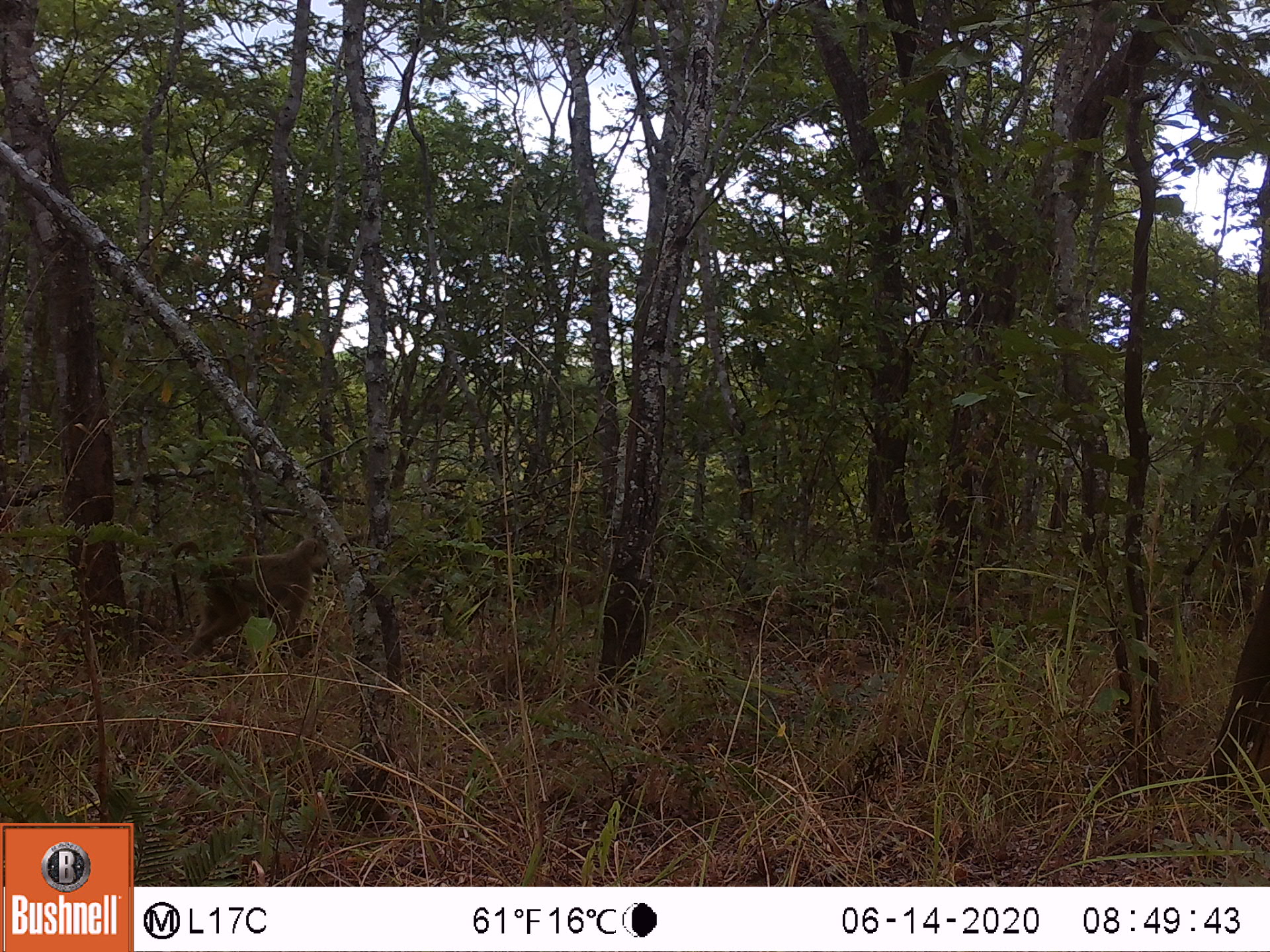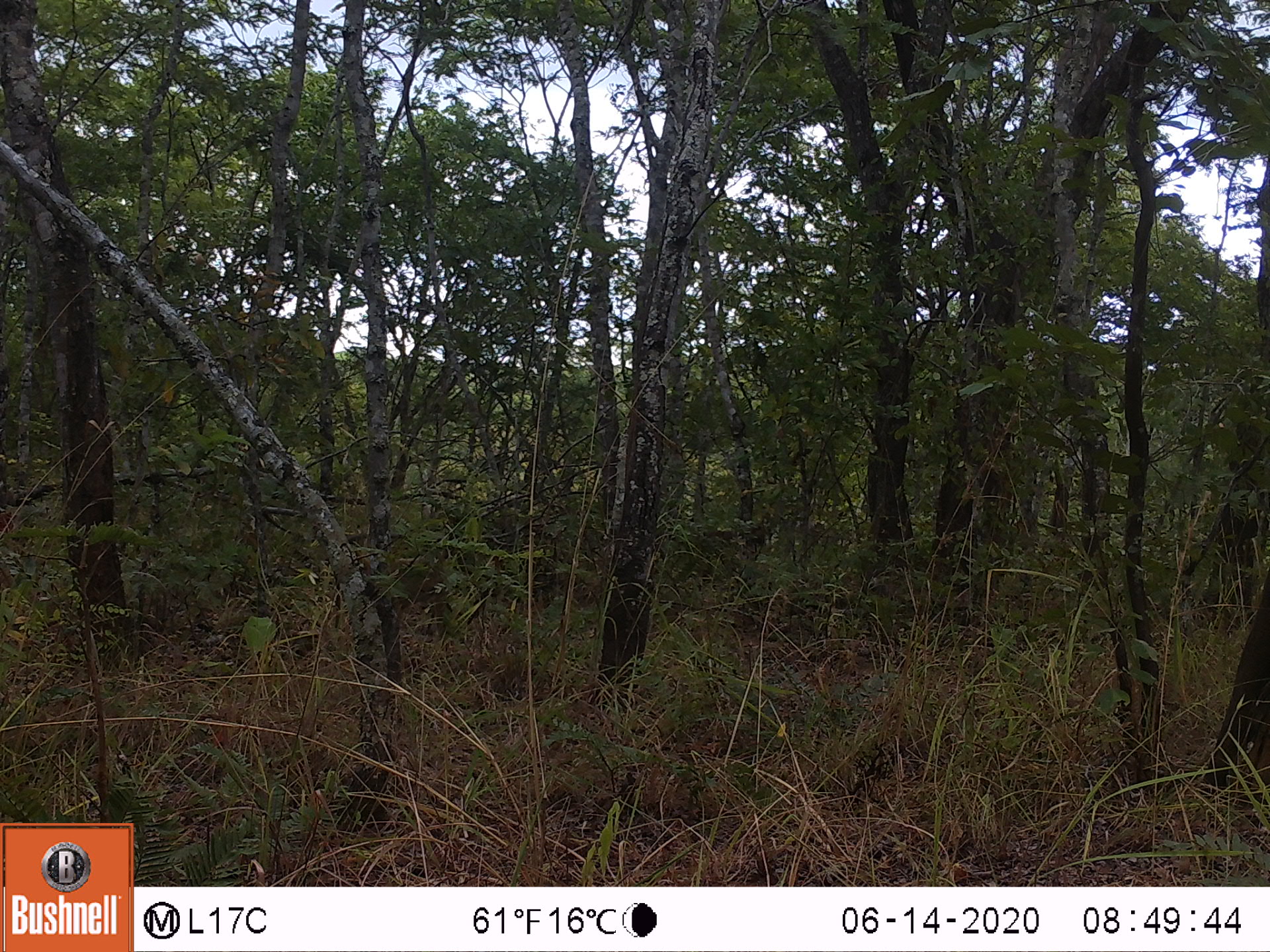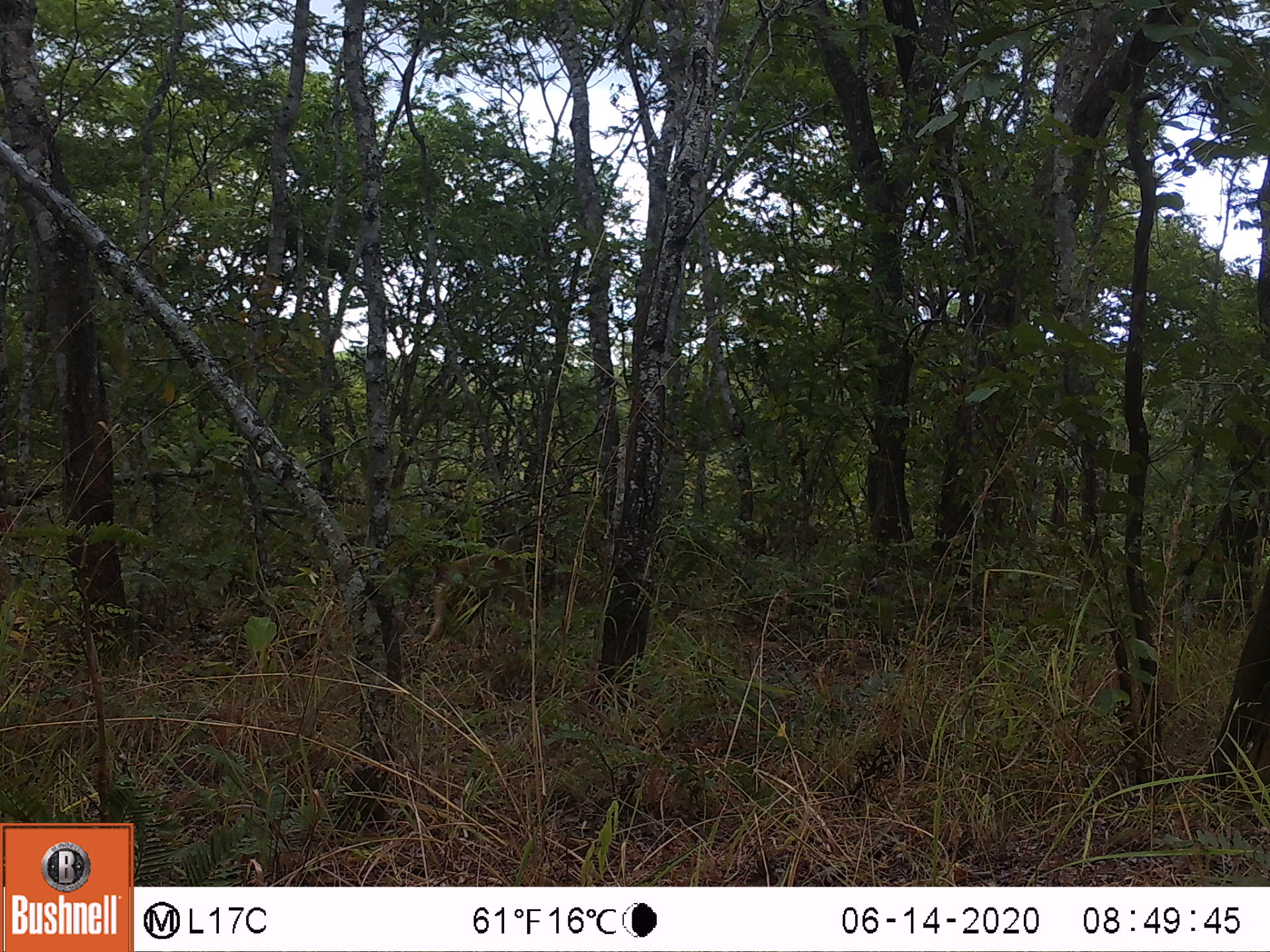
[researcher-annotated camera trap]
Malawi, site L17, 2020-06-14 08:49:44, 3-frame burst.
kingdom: Animalia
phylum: Chordata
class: Mammalia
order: Primates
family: Cercopithecidae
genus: Papio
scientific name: Papio cynocephalus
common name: yellow baboon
Yellow baboon (Papio cynocephalus), count 1.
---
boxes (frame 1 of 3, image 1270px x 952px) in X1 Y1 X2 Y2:
yellow baboon: 163 530 334 659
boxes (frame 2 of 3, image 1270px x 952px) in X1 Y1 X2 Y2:
yellow baboon: 391 560 452 634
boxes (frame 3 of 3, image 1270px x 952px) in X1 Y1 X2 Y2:
yellow baboon: 396 533 534 654